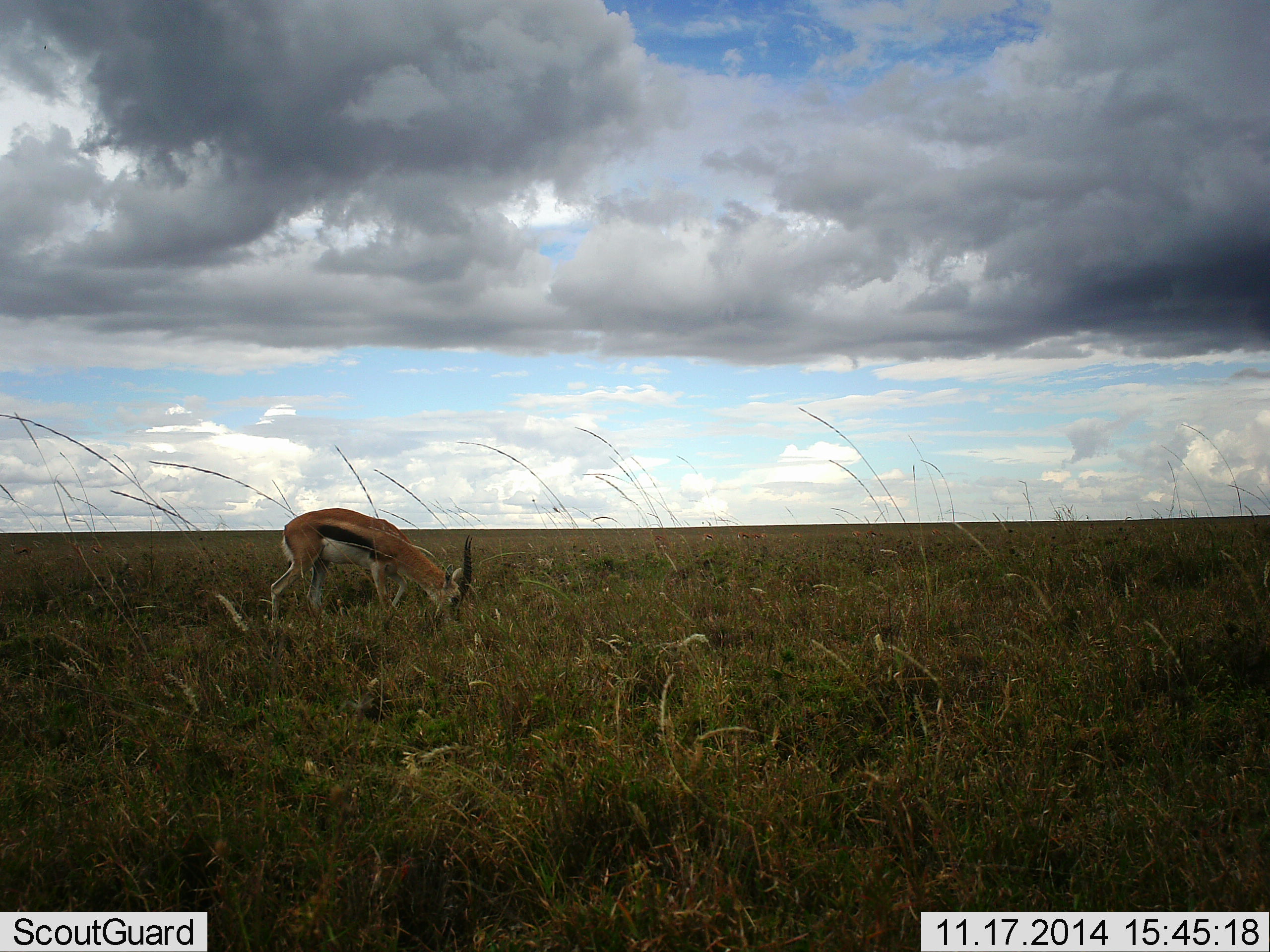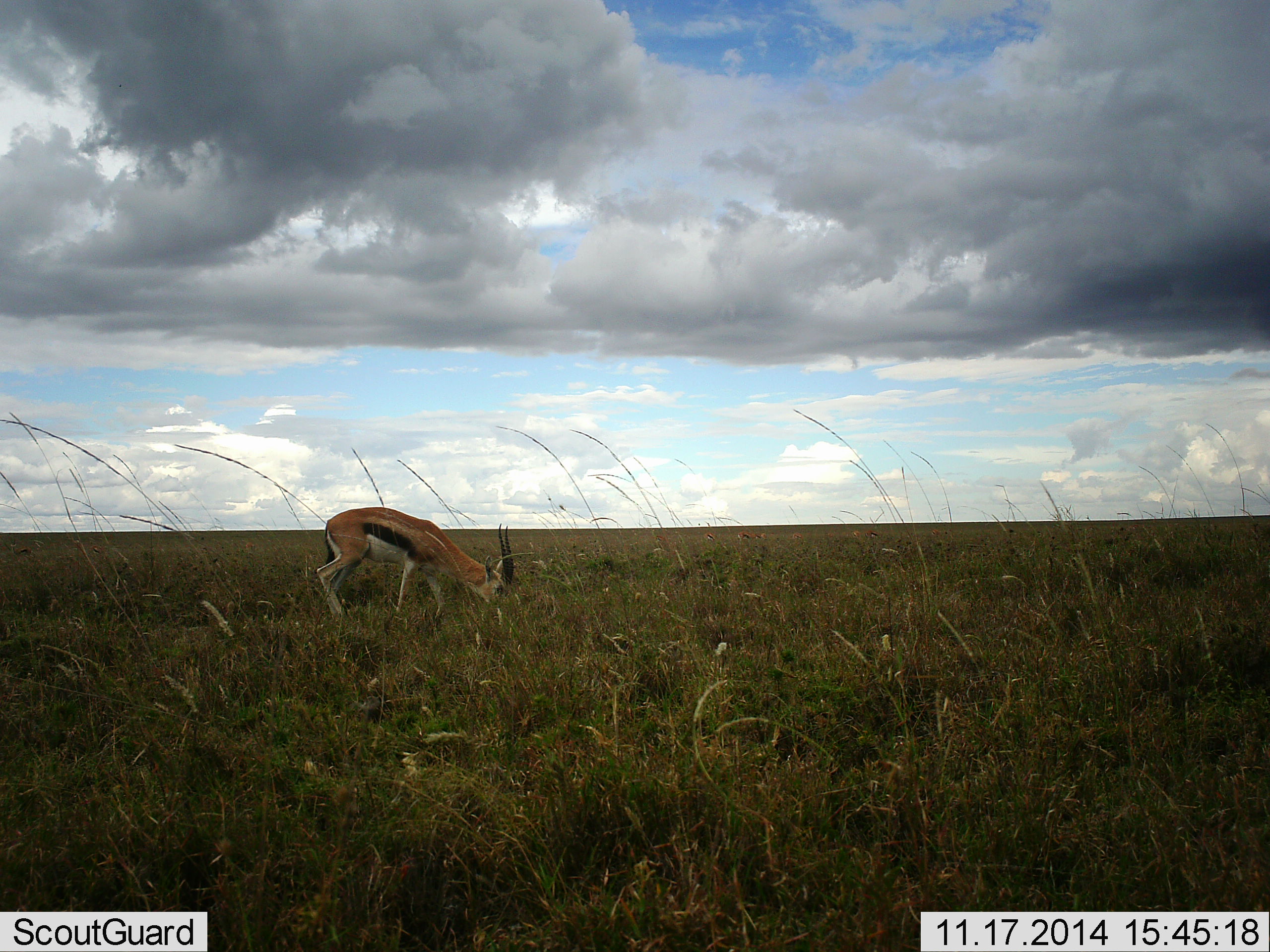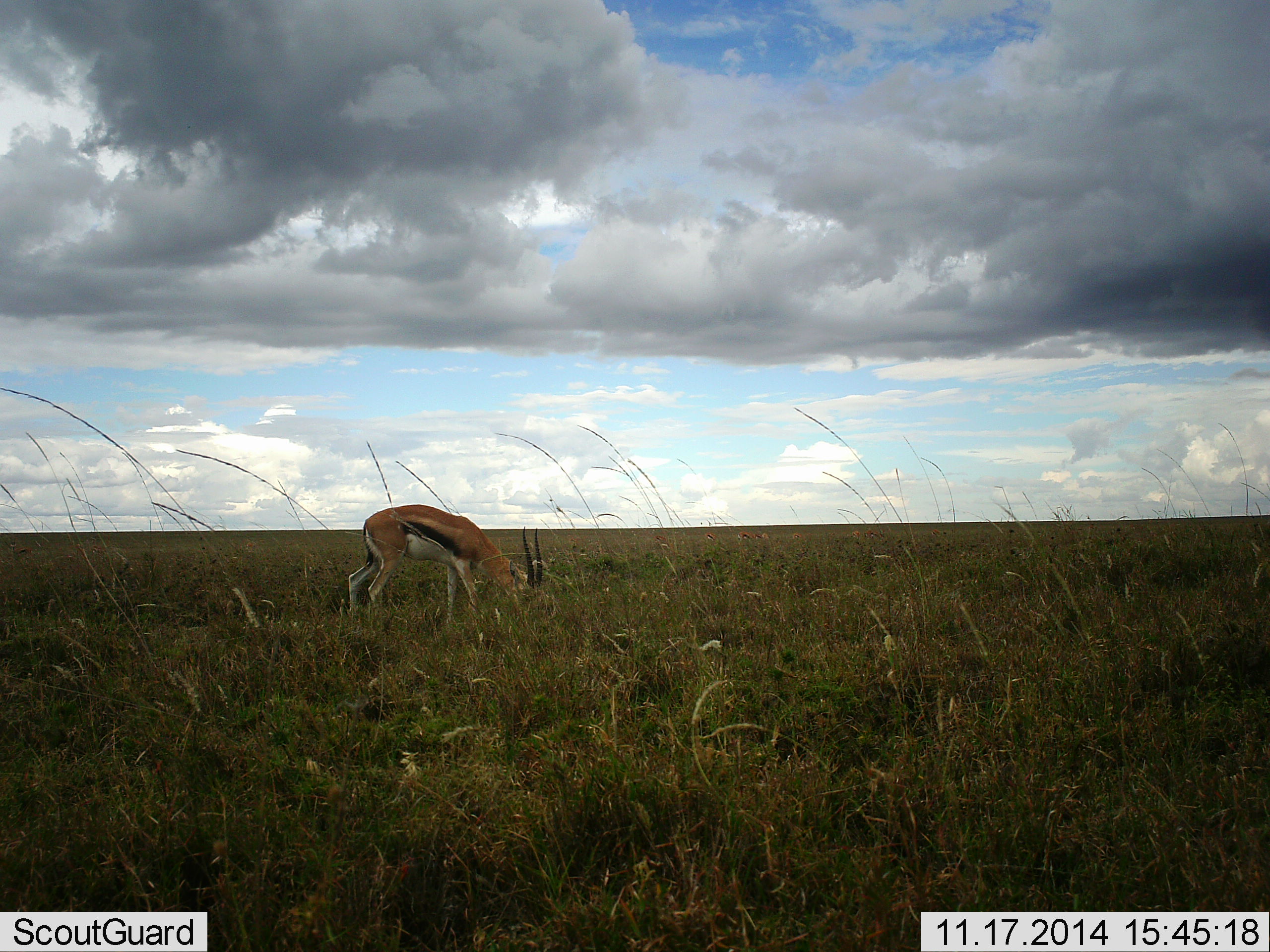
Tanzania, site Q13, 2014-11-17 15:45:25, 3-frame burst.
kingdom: Animalia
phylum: Chordata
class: Mammalia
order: Artiodactyla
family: Bovidae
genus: Eudorcas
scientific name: Eudorcas thomsonii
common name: thomson's gazelle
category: gazellethomsons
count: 1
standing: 10%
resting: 0%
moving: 20%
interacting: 0%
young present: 0%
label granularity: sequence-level